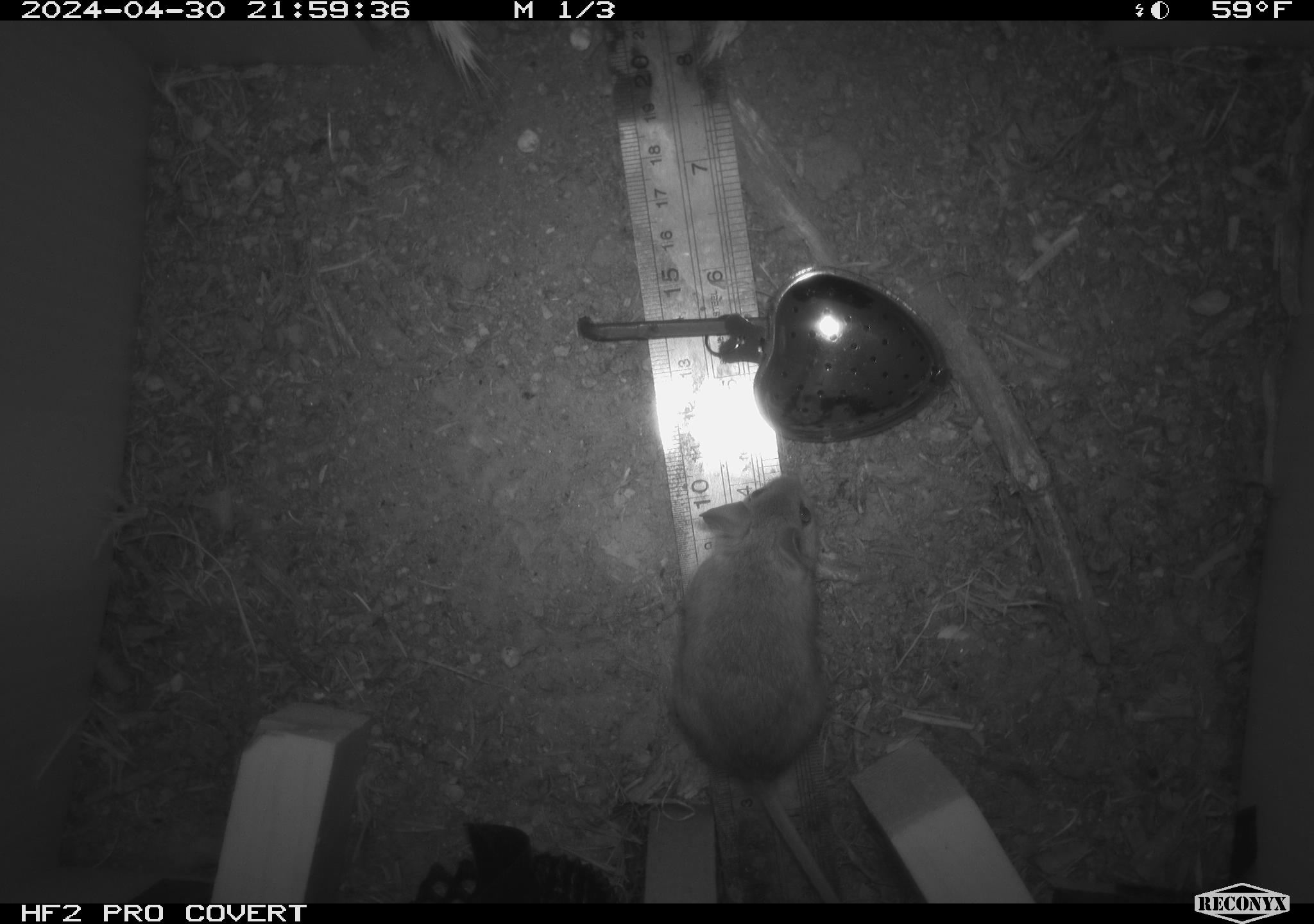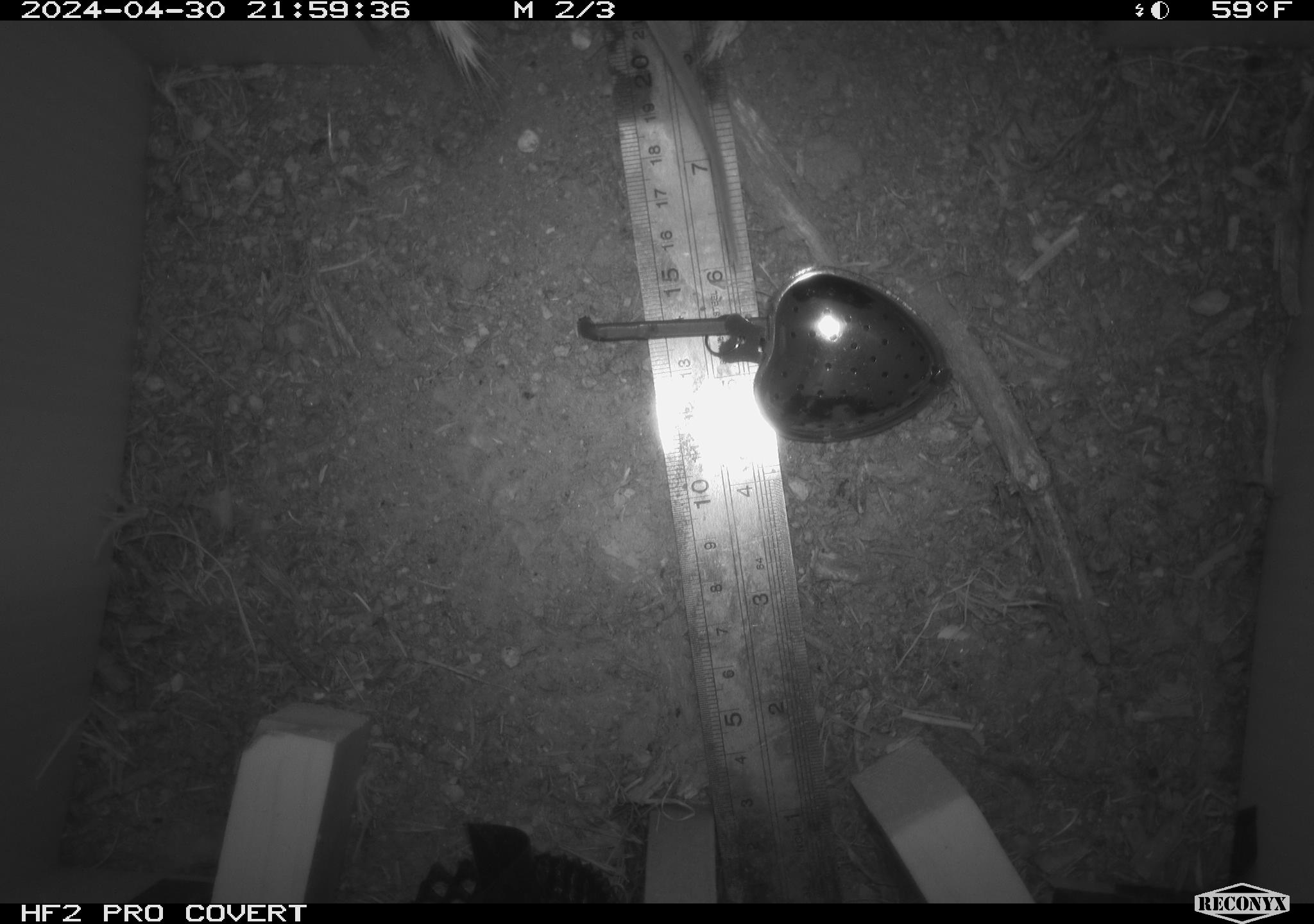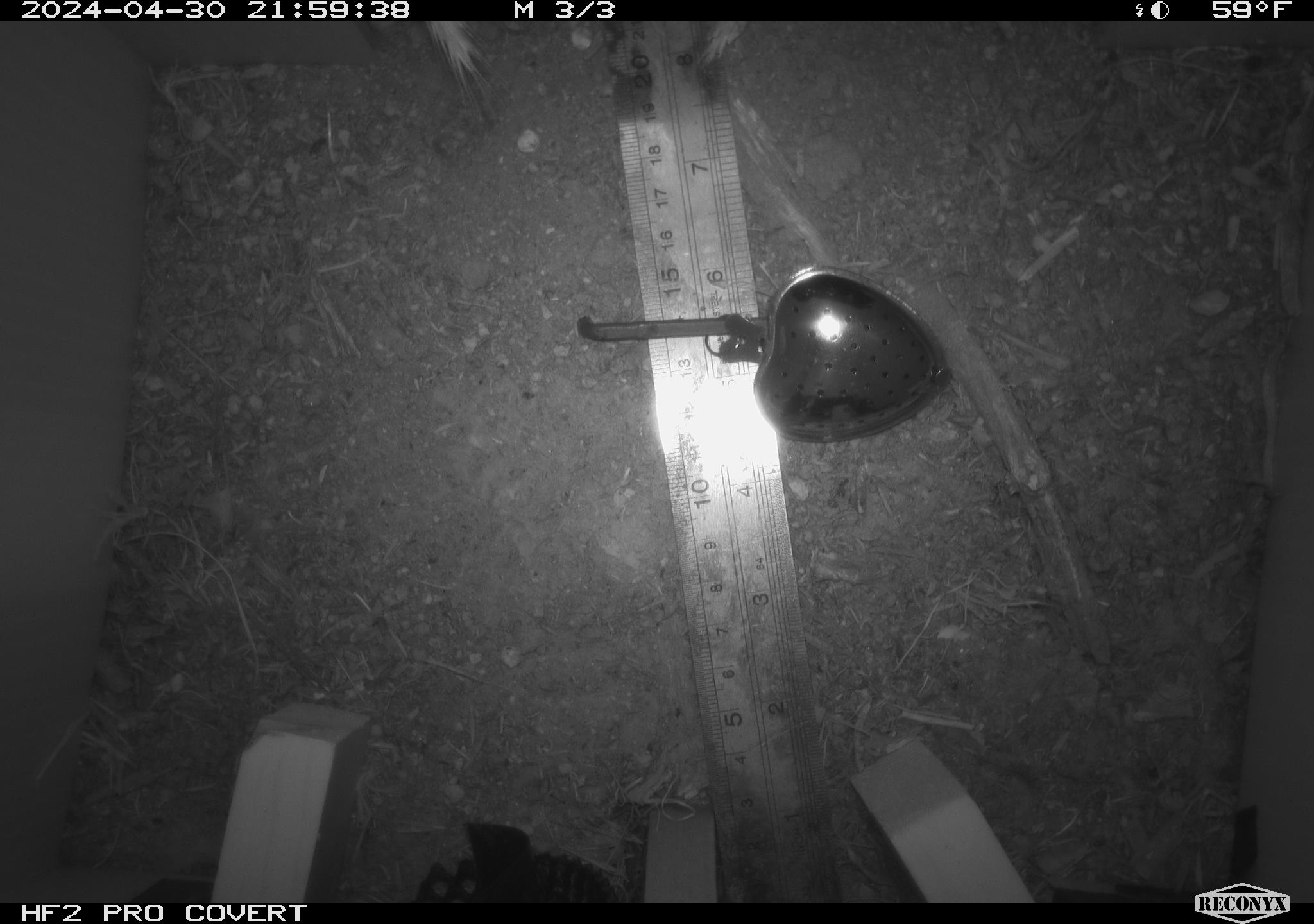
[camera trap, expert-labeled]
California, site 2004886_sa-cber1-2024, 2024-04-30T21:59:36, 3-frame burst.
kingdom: Animalia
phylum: Chordata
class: Mammalia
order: Rodentia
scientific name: Rodentia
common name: mouse species